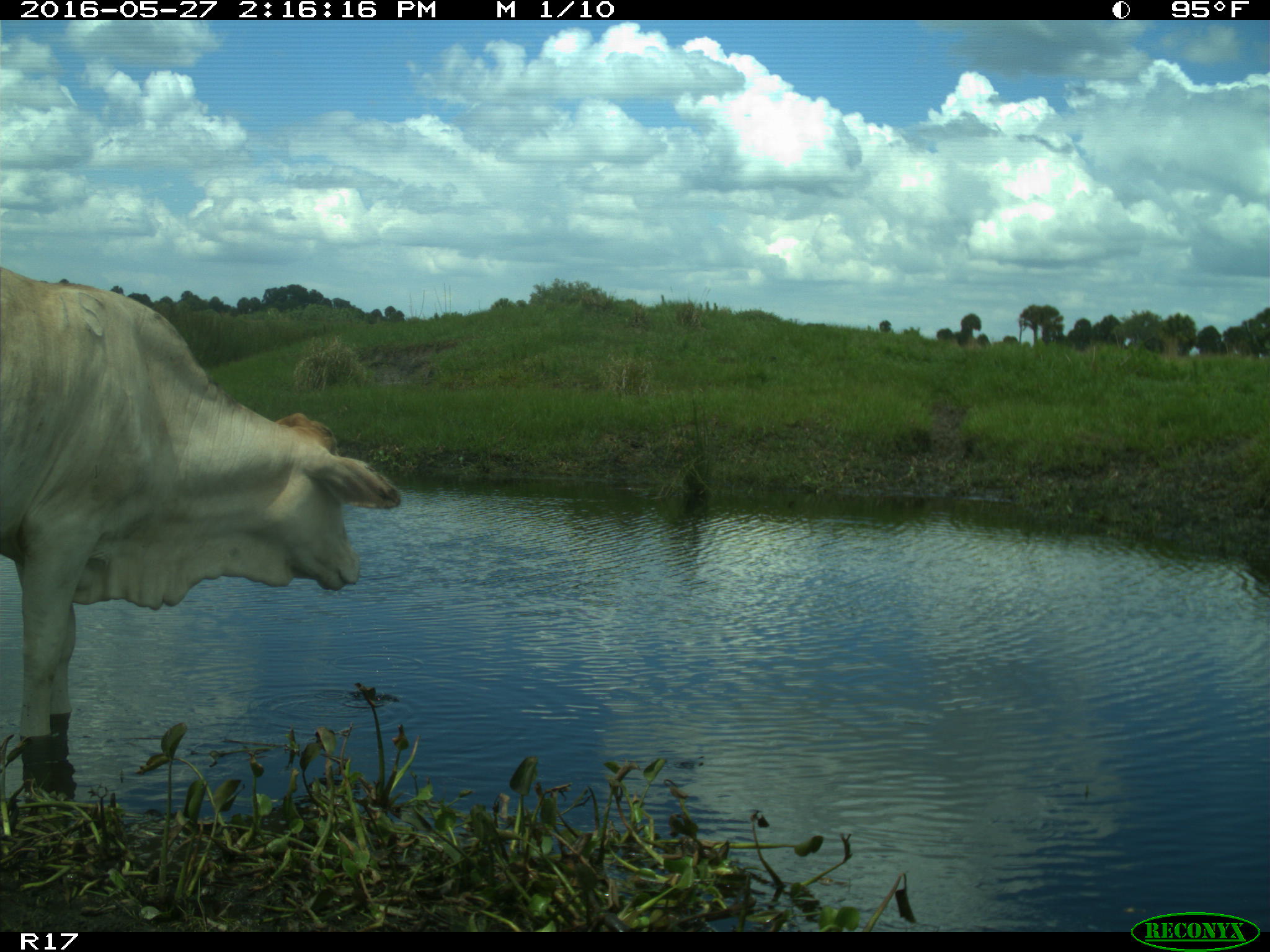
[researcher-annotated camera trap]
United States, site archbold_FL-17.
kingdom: Animalia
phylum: Chordata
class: Mammalia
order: Artiodactyla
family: Bovidae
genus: Bos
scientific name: Bos taurus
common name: domestic cow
Bos taurus (domestic cow).